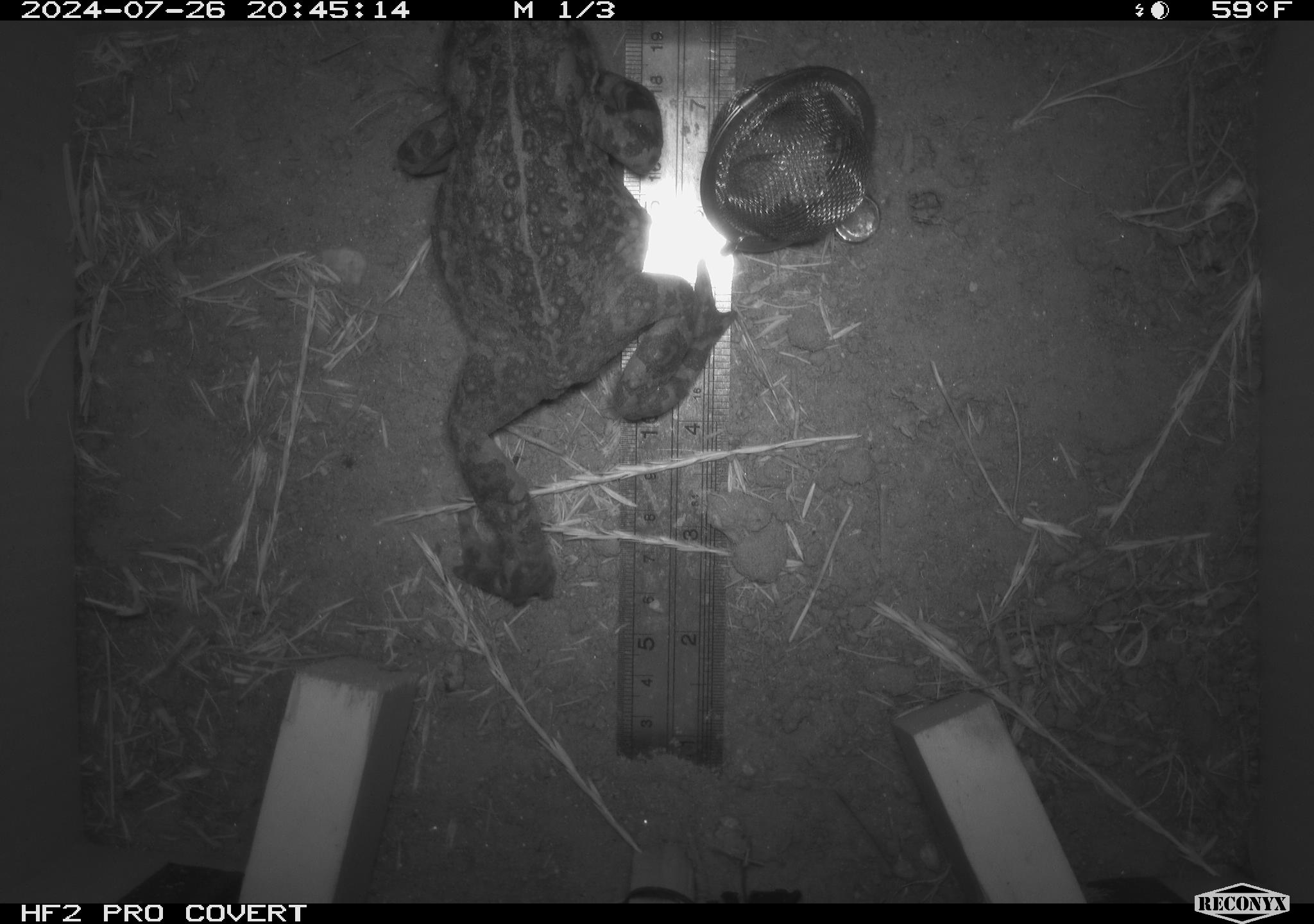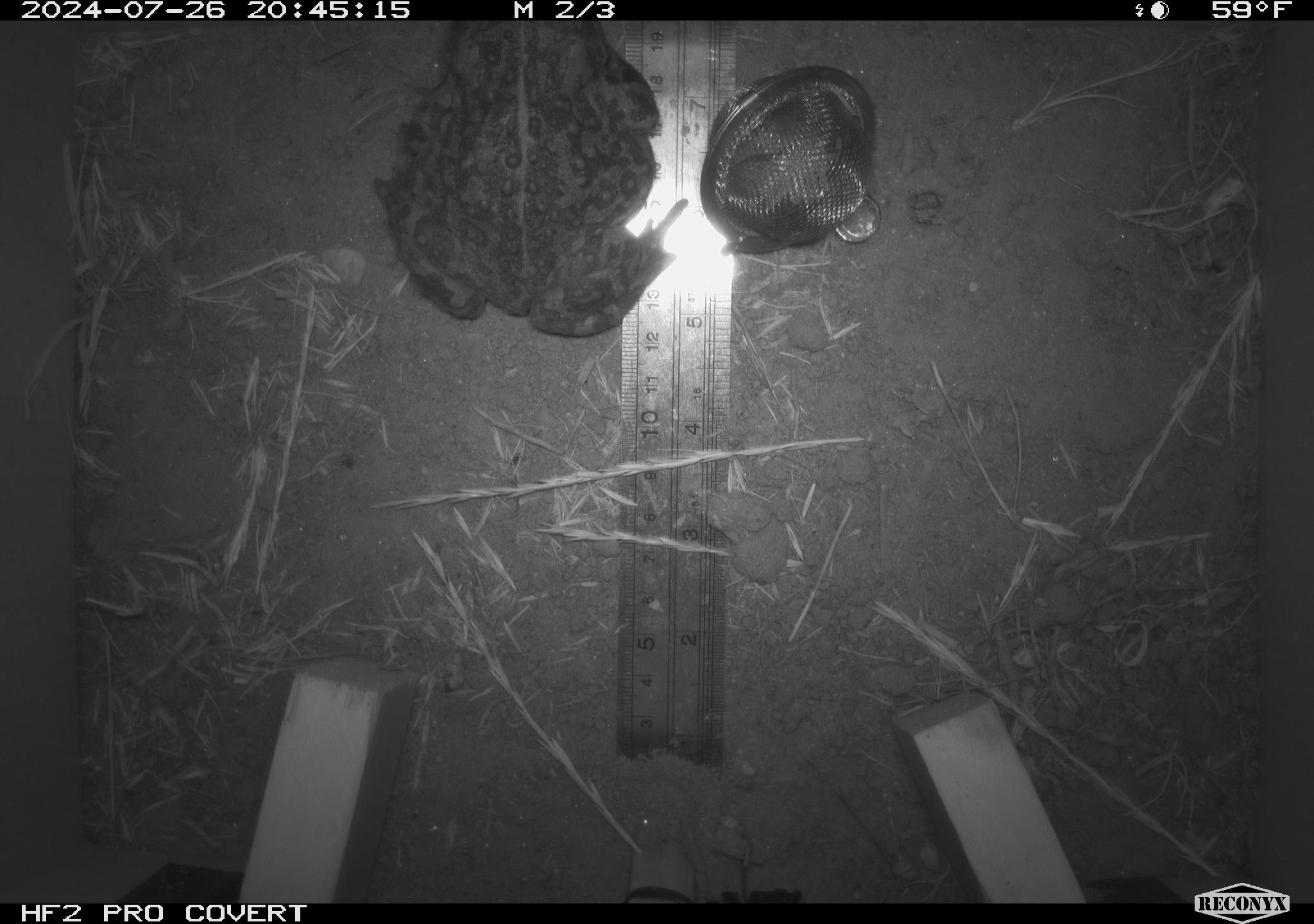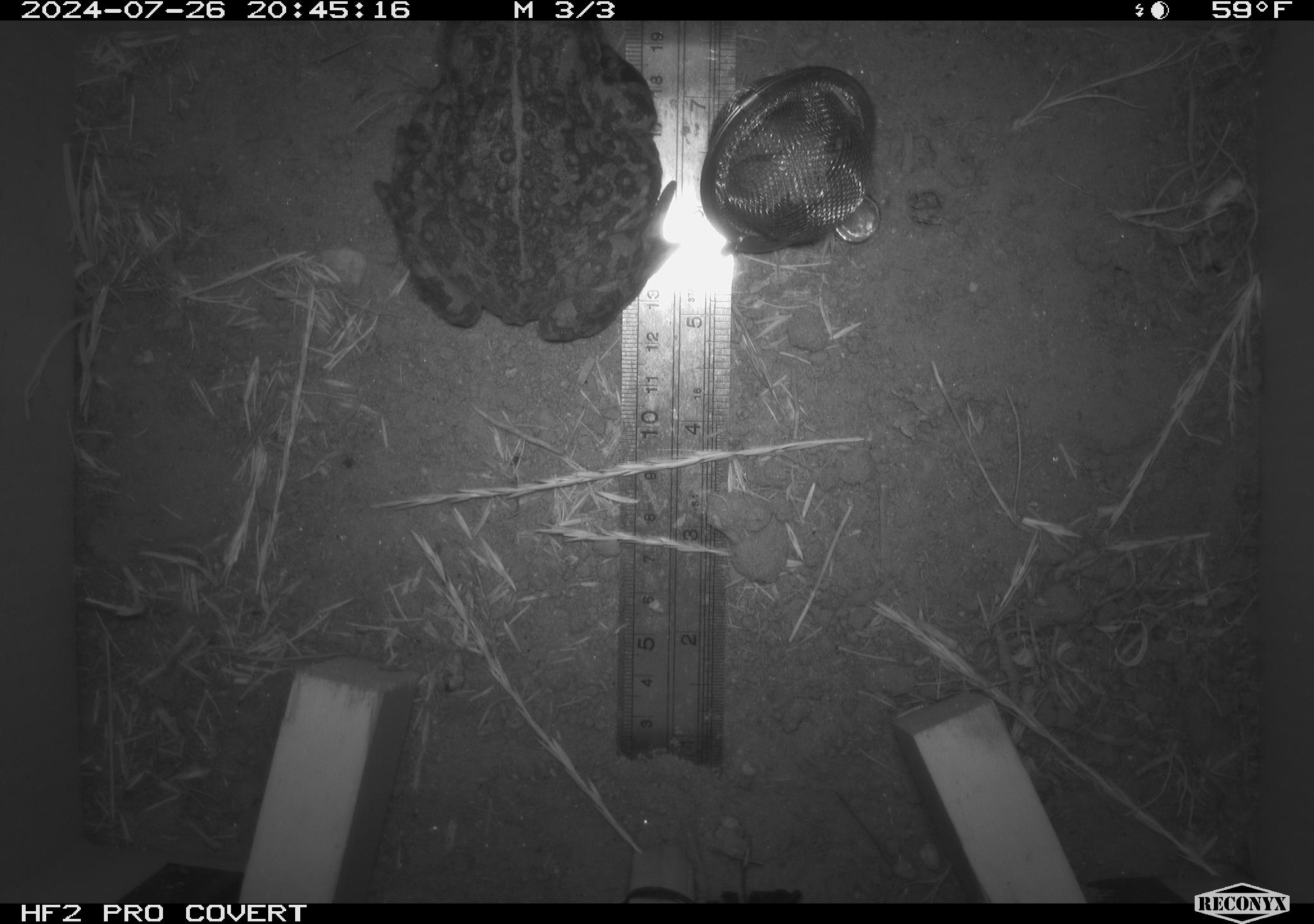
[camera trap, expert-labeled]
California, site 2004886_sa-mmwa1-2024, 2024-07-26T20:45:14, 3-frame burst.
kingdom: Animalia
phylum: Chordata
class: Amphibia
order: Anura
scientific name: Anura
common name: frogs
Frogs (Anura).